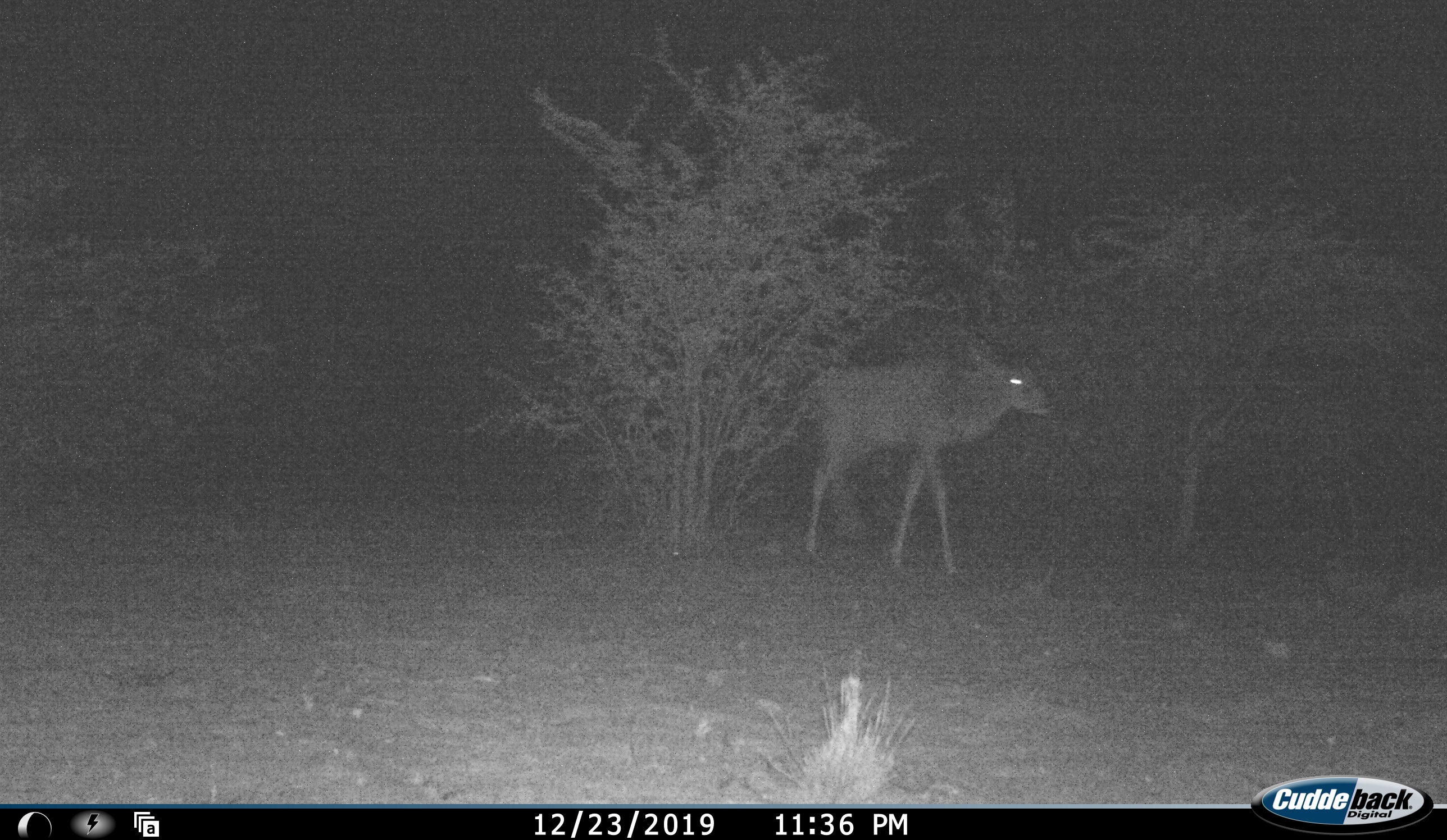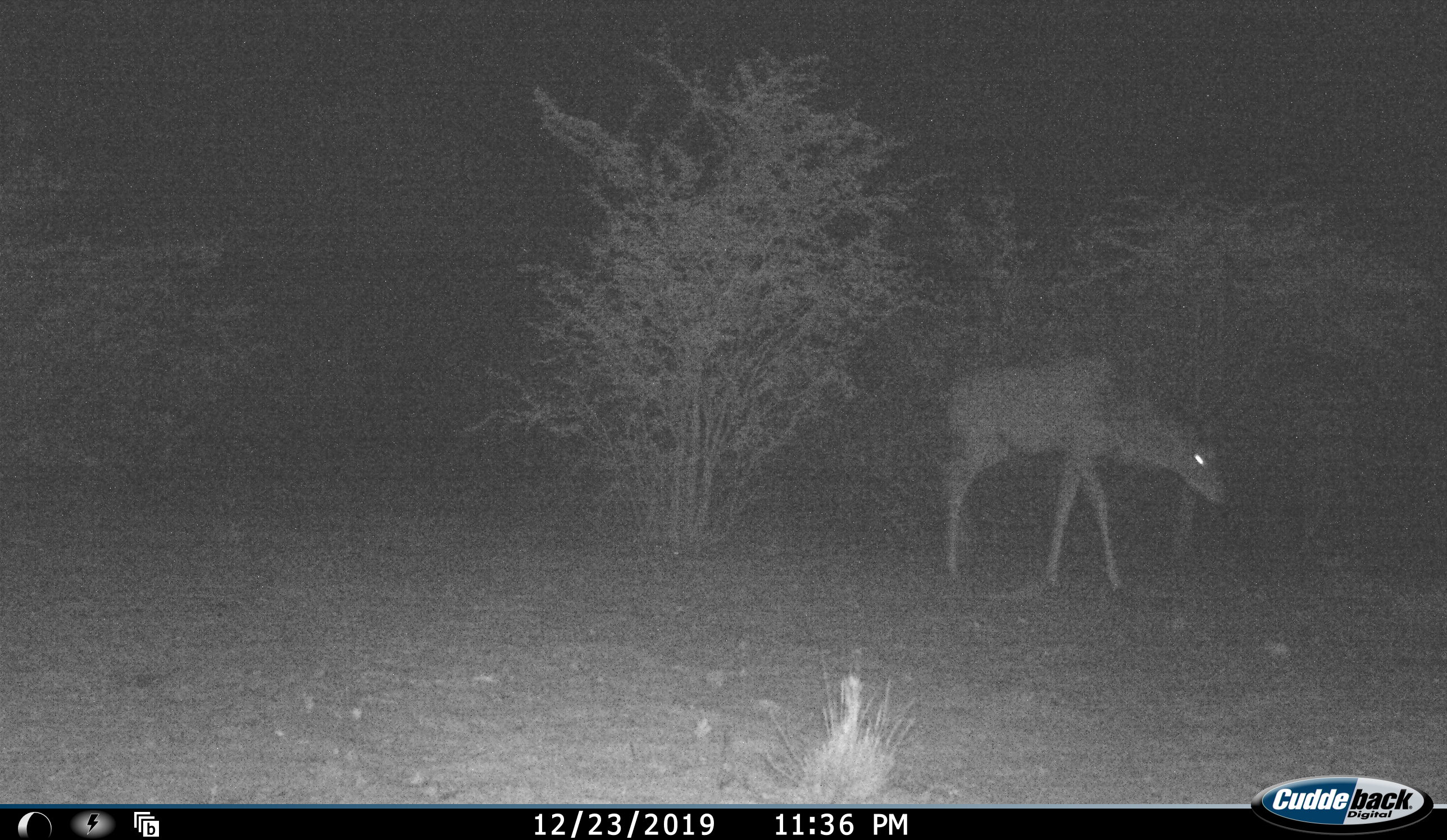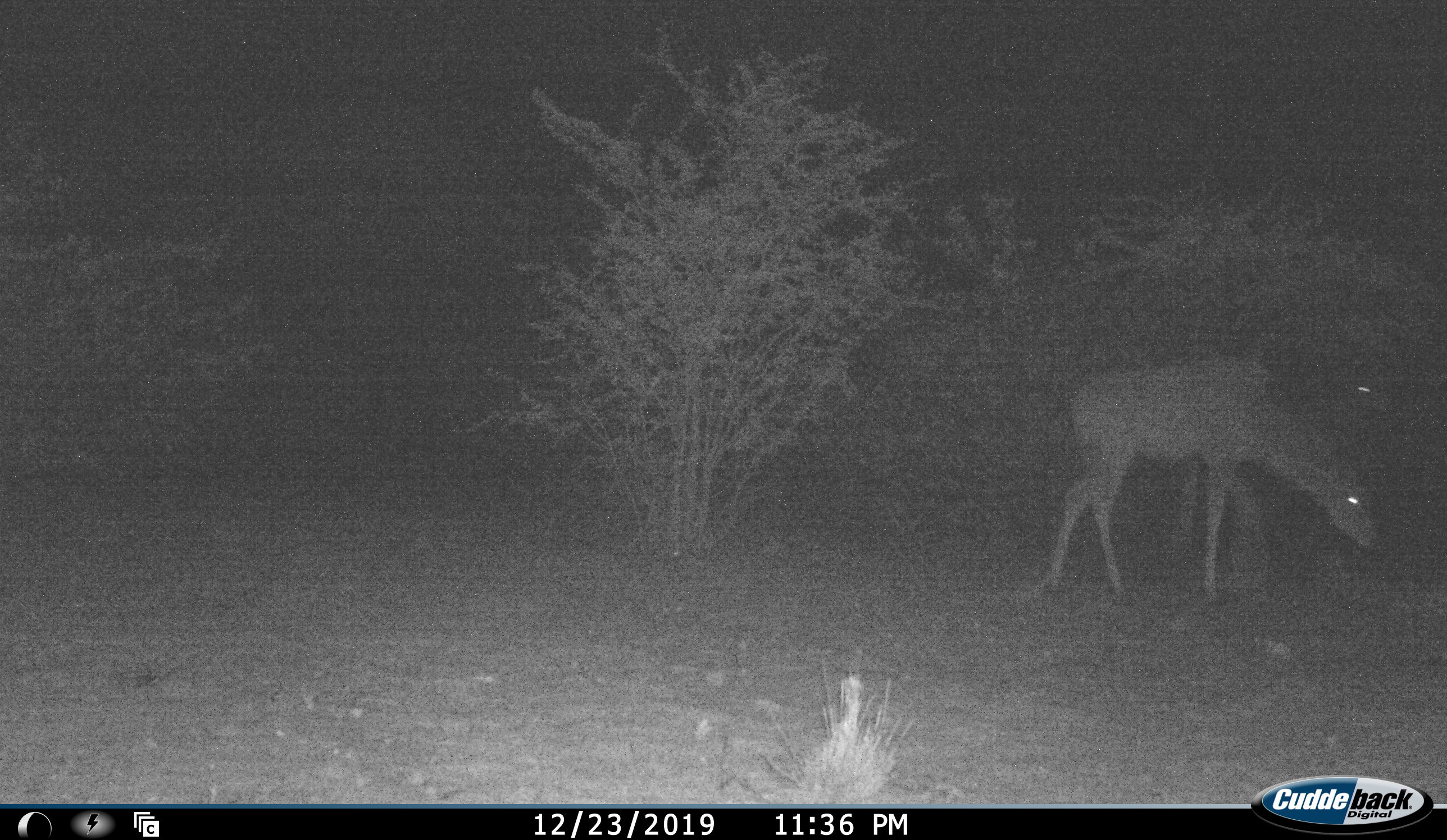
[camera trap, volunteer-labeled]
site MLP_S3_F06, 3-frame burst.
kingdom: Animalia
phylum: Chordata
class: Mammalia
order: Artiodactyla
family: Bovidae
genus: Tragelaphus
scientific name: Tragelaphus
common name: kudu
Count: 1.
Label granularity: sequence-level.